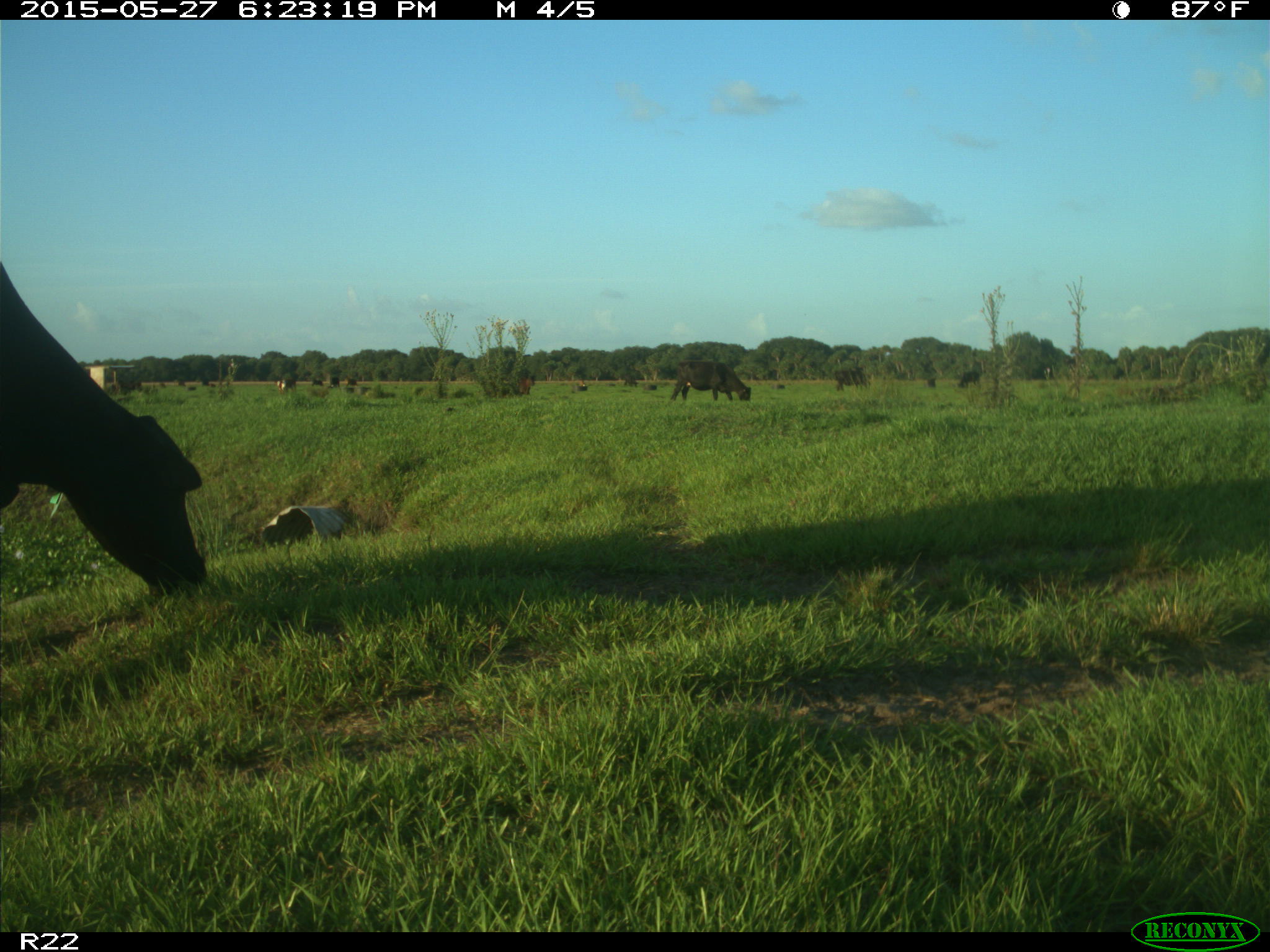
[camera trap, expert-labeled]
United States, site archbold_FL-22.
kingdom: Animalia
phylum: Chordata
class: Mammalia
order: Artiodactyla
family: Bovidae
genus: Bos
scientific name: Bos taurus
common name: domestic cow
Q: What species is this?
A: Bos taurus (domestic cow).